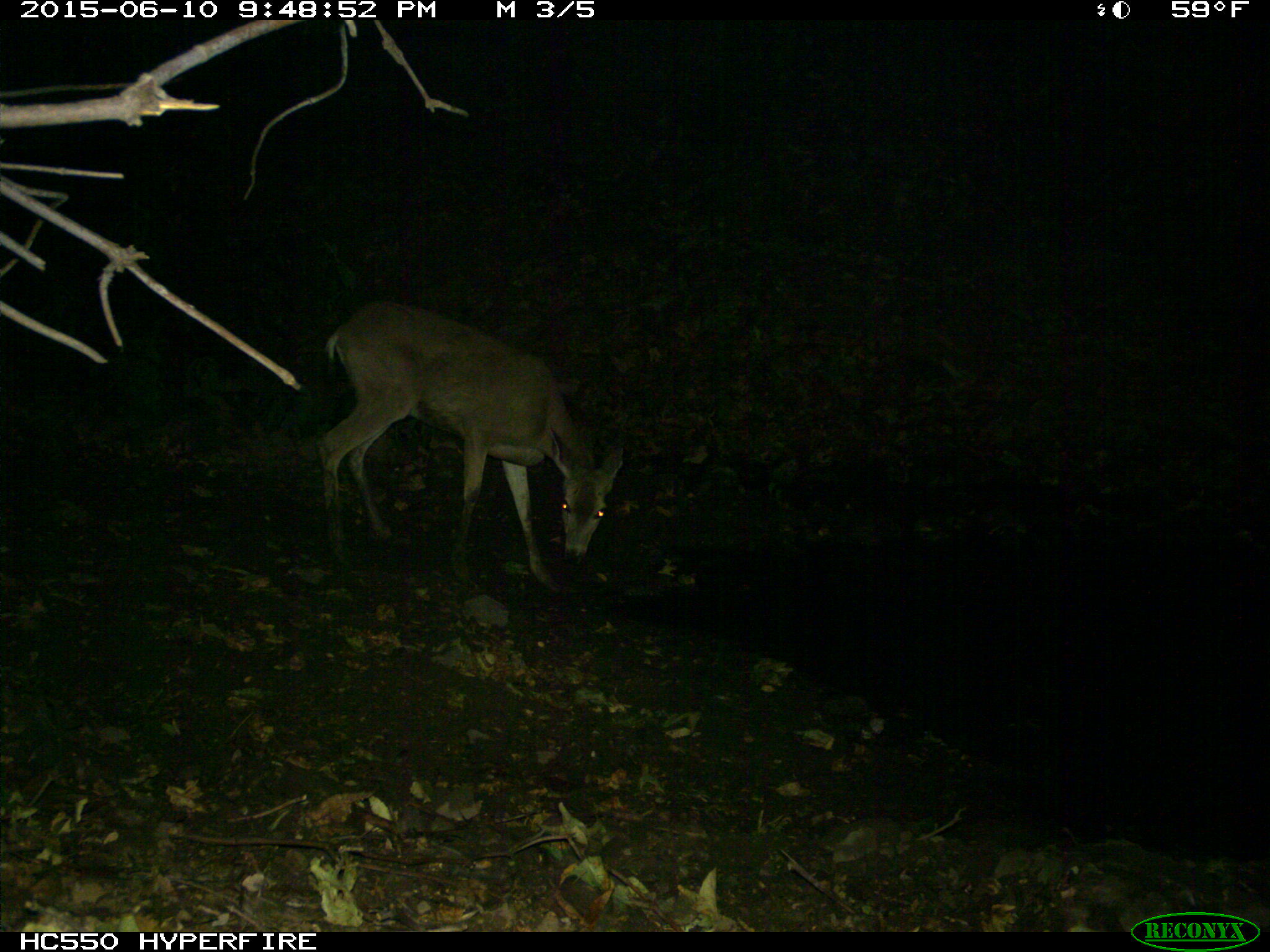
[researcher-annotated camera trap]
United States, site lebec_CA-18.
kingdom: Animalia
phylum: Chordata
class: Mammalia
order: Artiodactyla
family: Cervidae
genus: Odocoileus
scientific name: Odocoileus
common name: deer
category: unidentified deer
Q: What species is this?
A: Unidentified deer (deer) (Odocoileus).